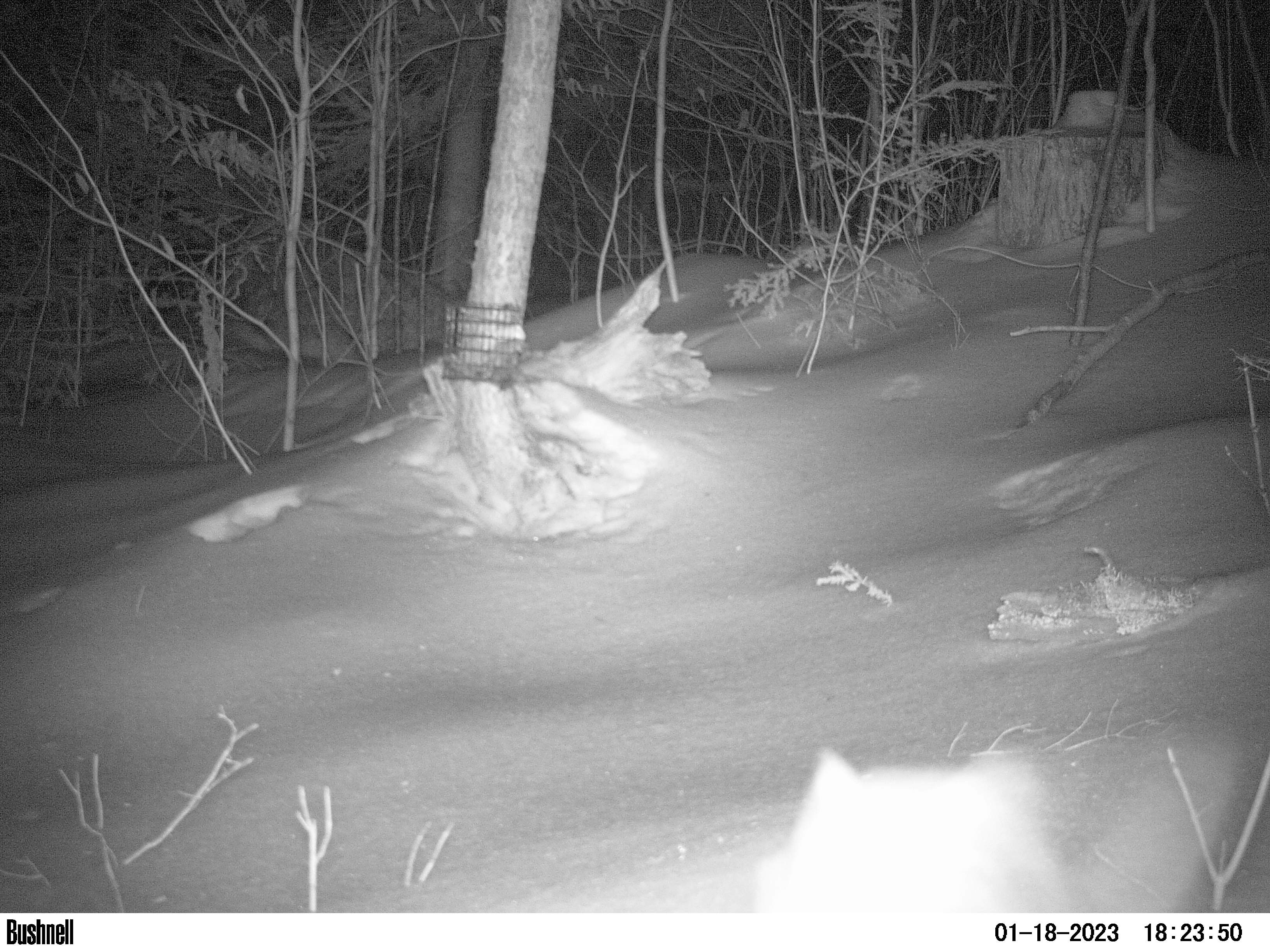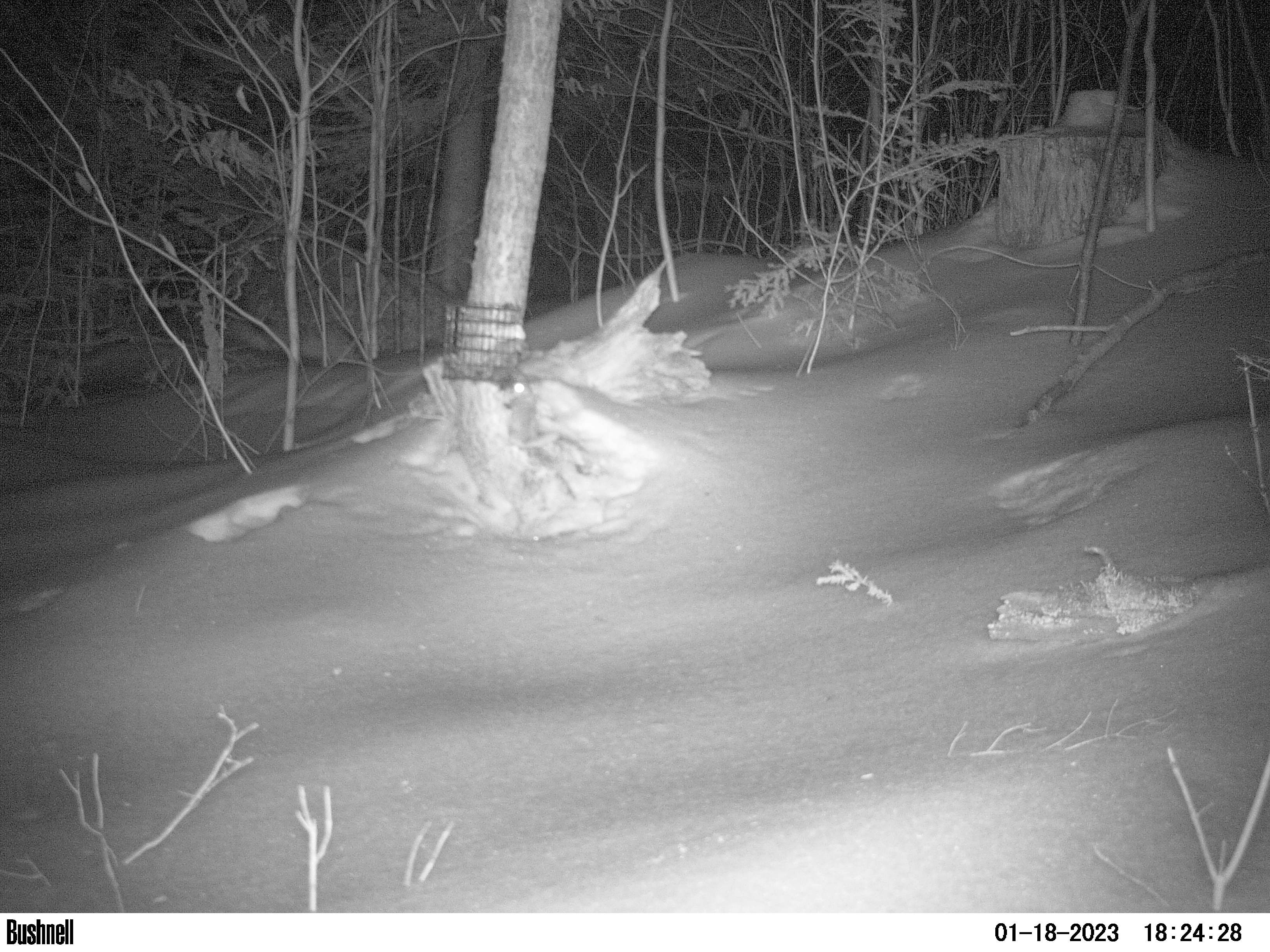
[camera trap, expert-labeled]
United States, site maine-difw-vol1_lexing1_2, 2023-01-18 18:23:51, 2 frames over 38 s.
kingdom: Animalia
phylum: Chordata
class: Mammalia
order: Rodentia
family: Sciuridae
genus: Glaucomys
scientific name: Glaucomys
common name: flying squirrel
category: flying squirrel sp.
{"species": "flying squirrel sp. (flying squirrel) (Glaucomys)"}